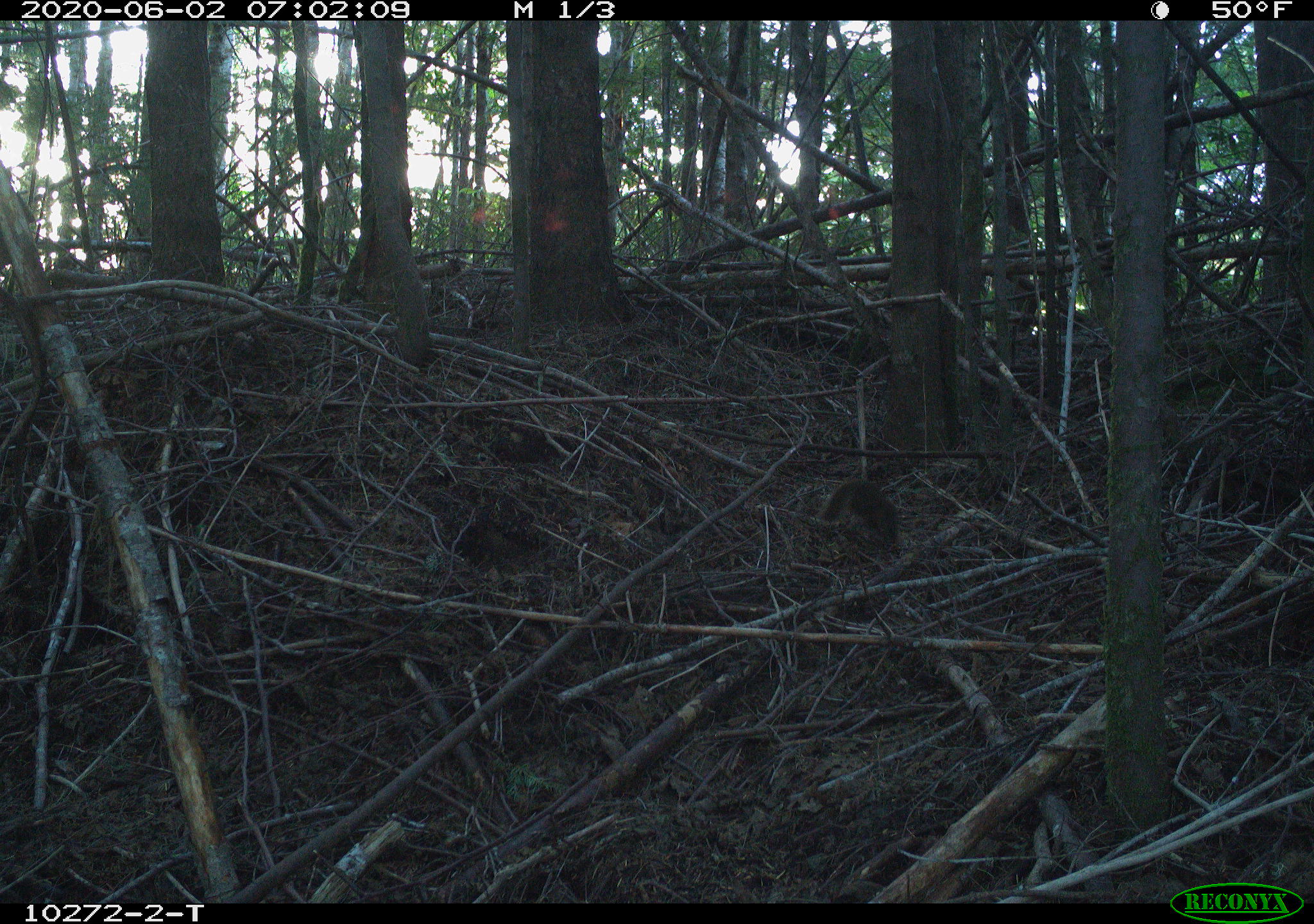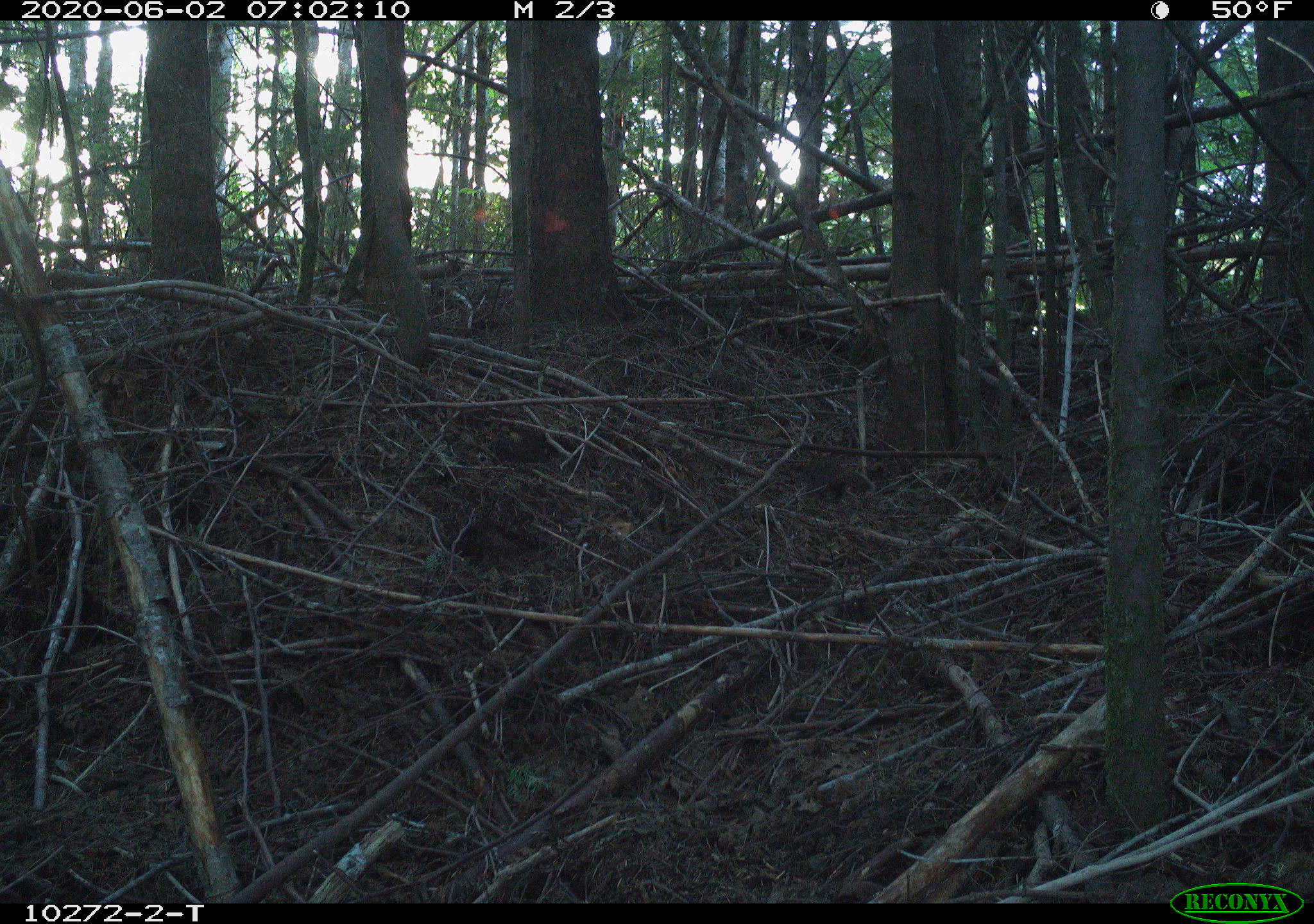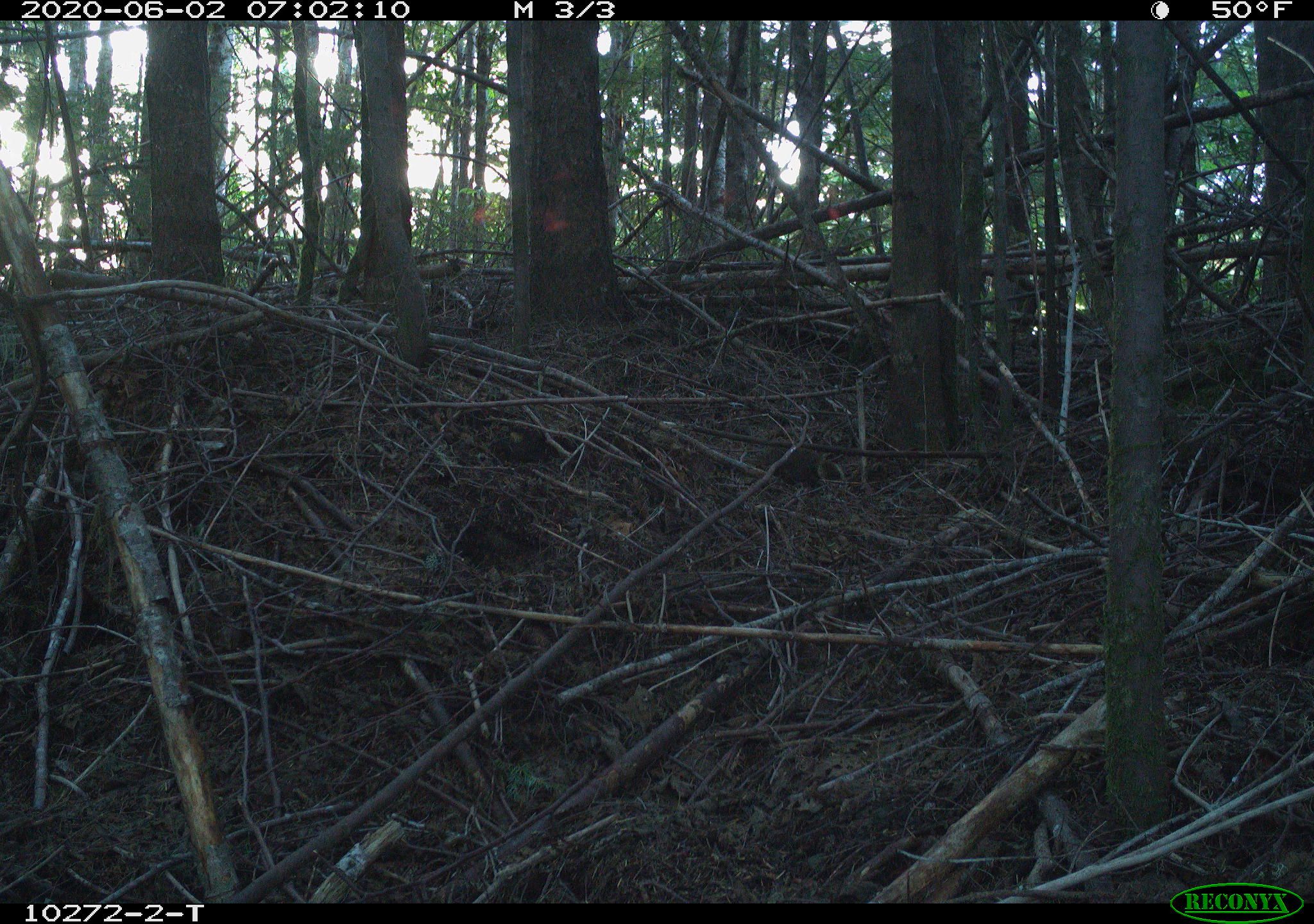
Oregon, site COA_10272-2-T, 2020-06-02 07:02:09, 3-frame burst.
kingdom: Animalia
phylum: Chordata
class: Mammalia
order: Rodentia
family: Sciuridae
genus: Tamiasciurus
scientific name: Tamiasciurus douglasii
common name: douglas squirrel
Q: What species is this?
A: Douglas squirrel (Tamiasciurus douglasii).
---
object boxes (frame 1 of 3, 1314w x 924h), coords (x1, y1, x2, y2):
douglas squirrel: (819, 475, 902, 557)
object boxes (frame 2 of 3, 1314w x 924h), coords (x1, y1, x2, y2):
douglas squirrel: (791, 446, 890, 504)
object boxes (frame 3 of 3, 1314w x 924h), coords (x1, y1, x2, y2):
douglas squirrel: (749, 435, 851, 483)